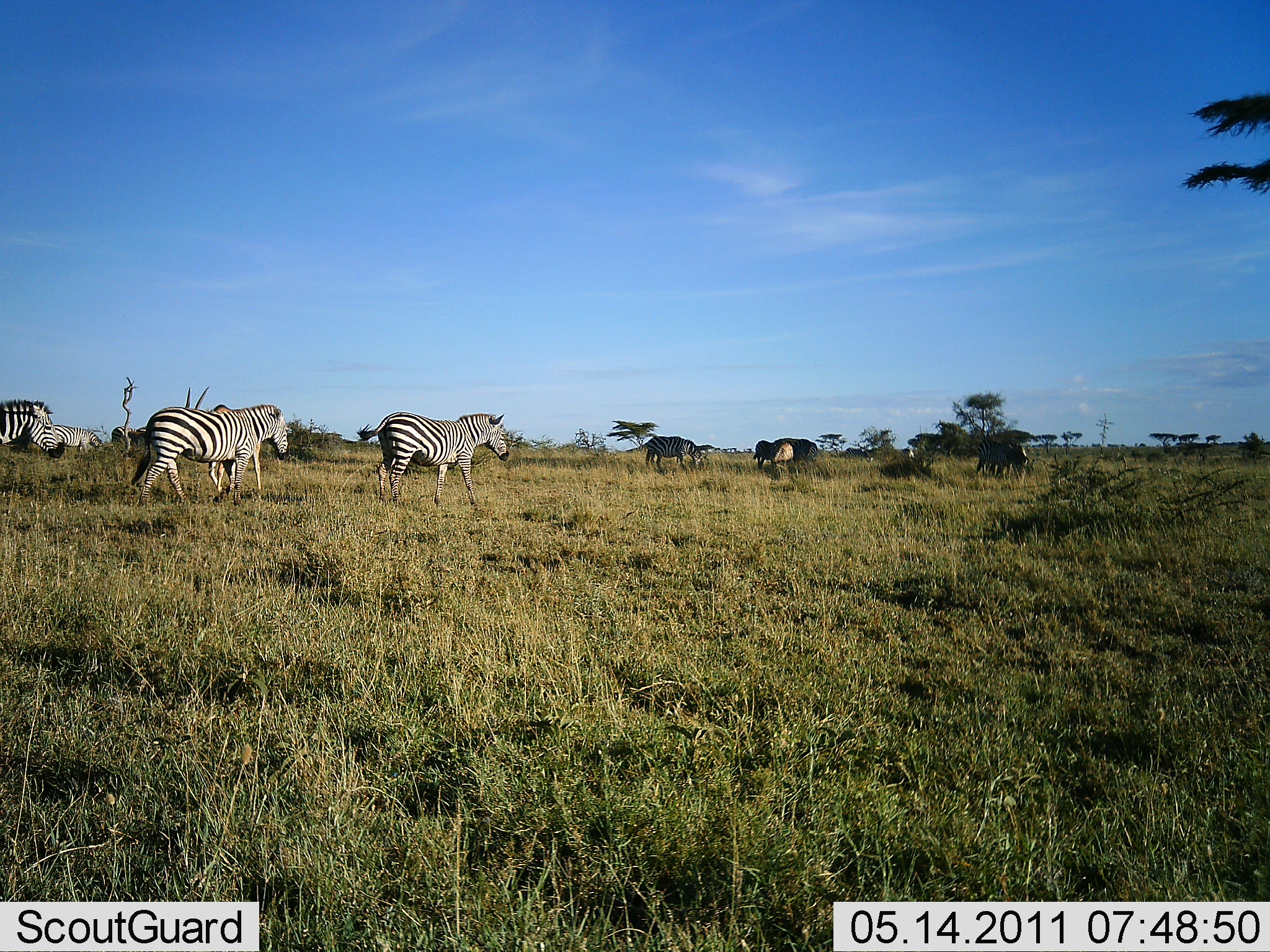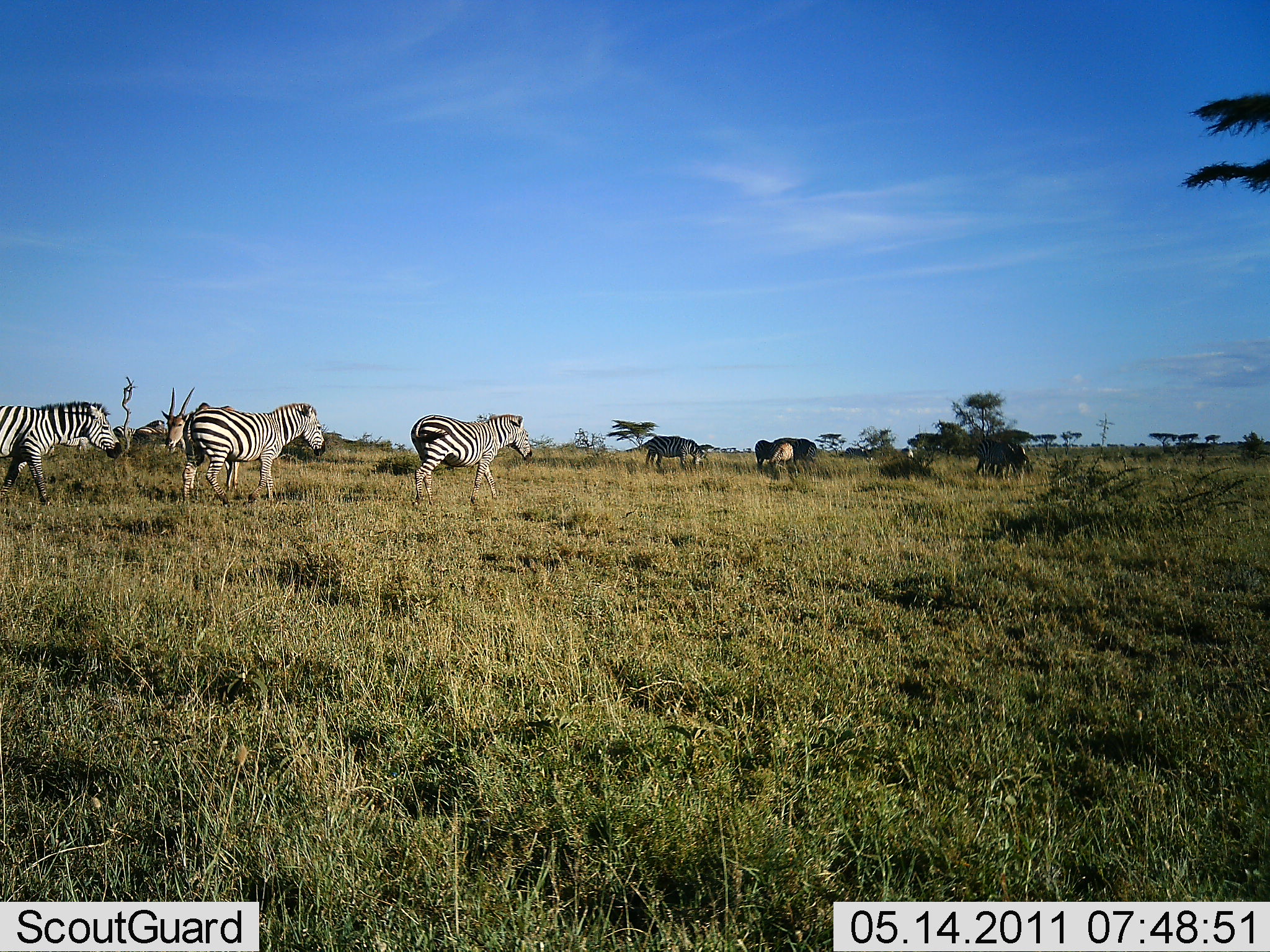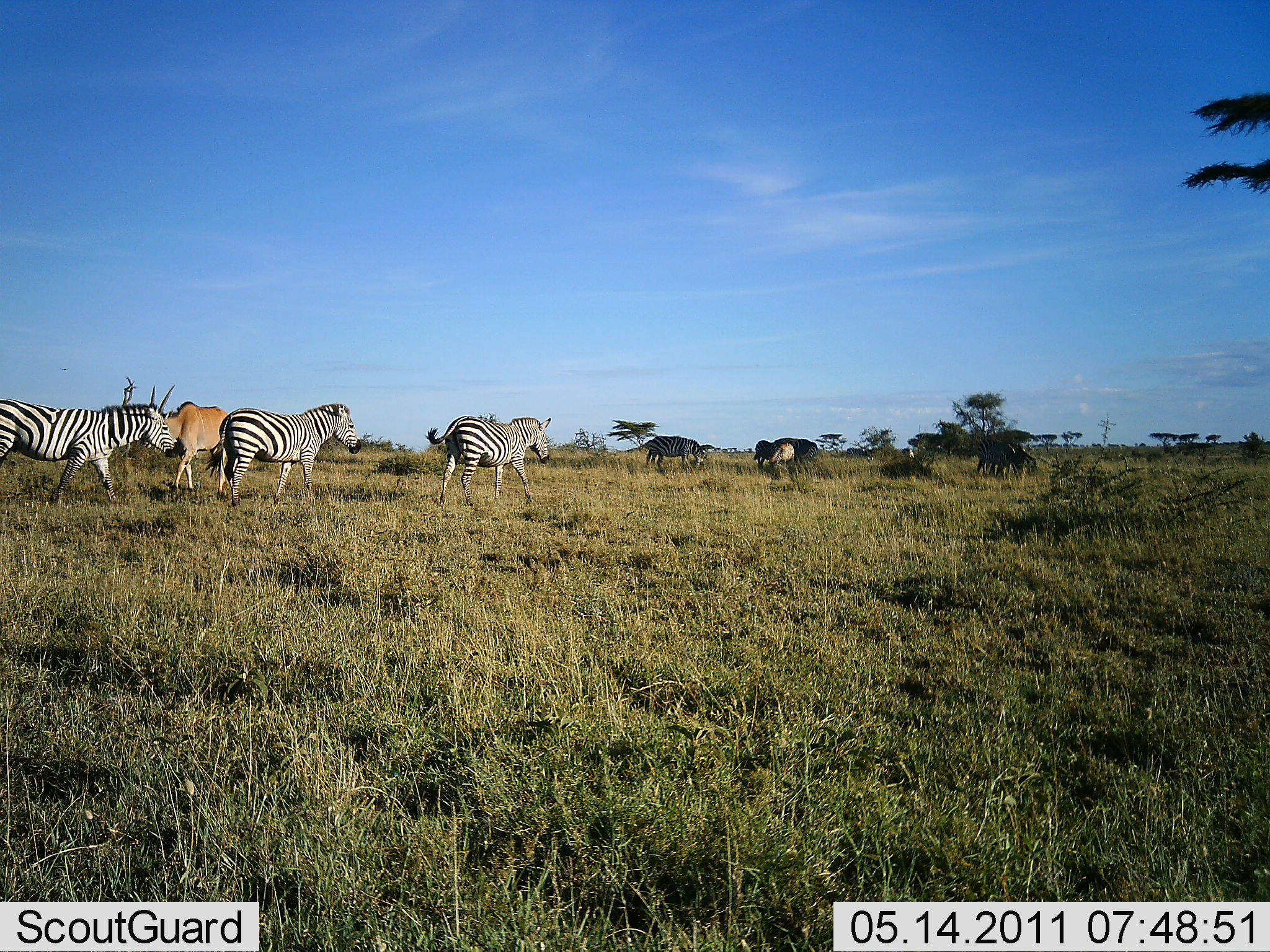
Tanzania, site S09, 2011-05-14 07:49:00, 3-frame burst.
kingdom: Animalia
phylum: Chordata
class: Mammalia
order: Artiodactyla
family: Bovidae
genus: Nanger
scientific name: Nanger granti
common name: grant's gazelle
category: gazellegrants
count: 1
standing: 33%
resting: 0%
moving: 83%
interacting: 0%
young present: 0%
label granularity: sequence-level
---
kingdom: Animalia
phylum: Chordata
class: Mammalia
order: Perissodactyla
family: Equidae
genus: Equus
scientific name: Equus quagga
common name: plains zebra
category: zebra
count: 5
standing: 12%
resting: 0%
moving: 100%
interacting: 0%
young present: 0%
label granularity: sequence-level